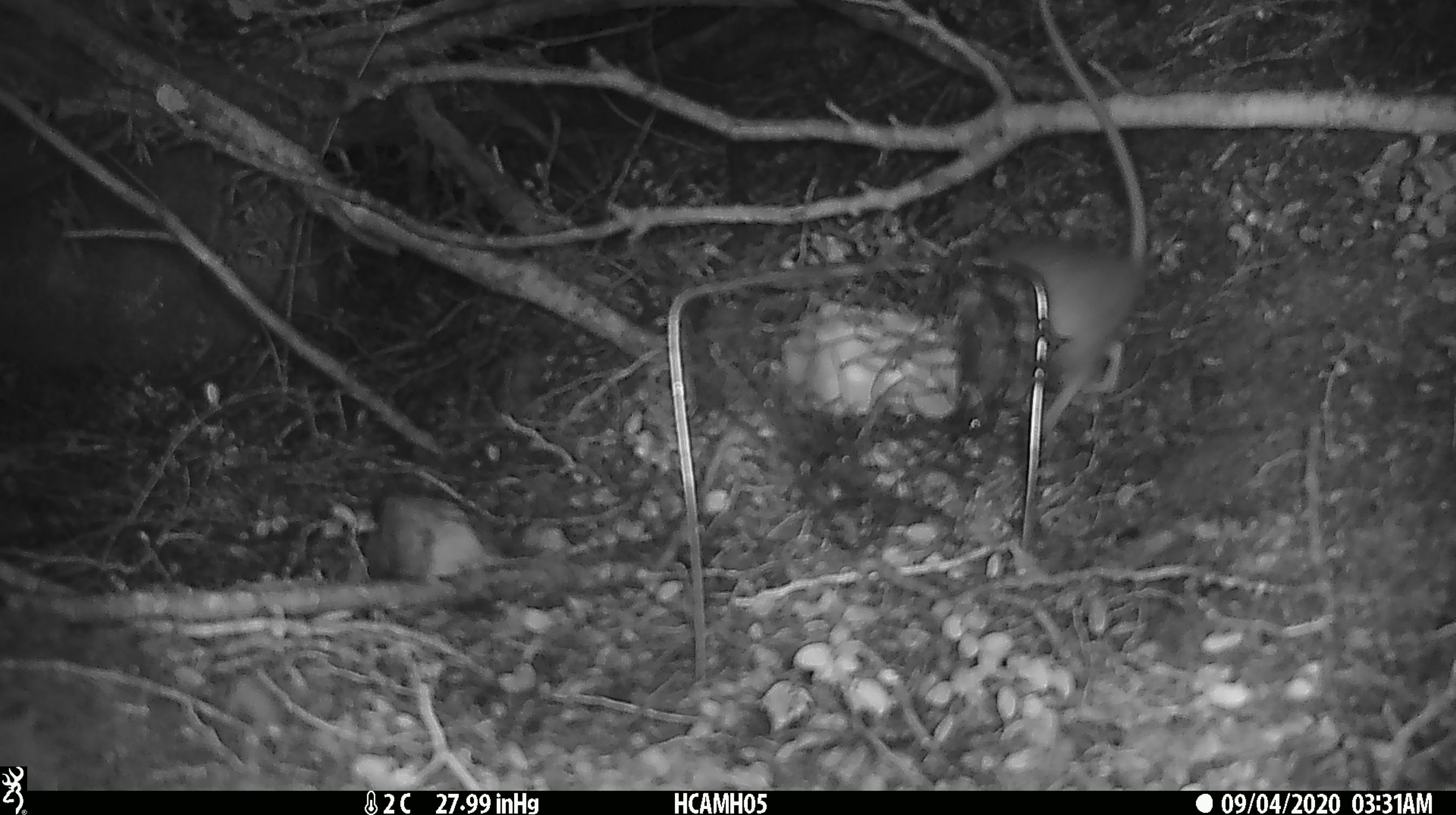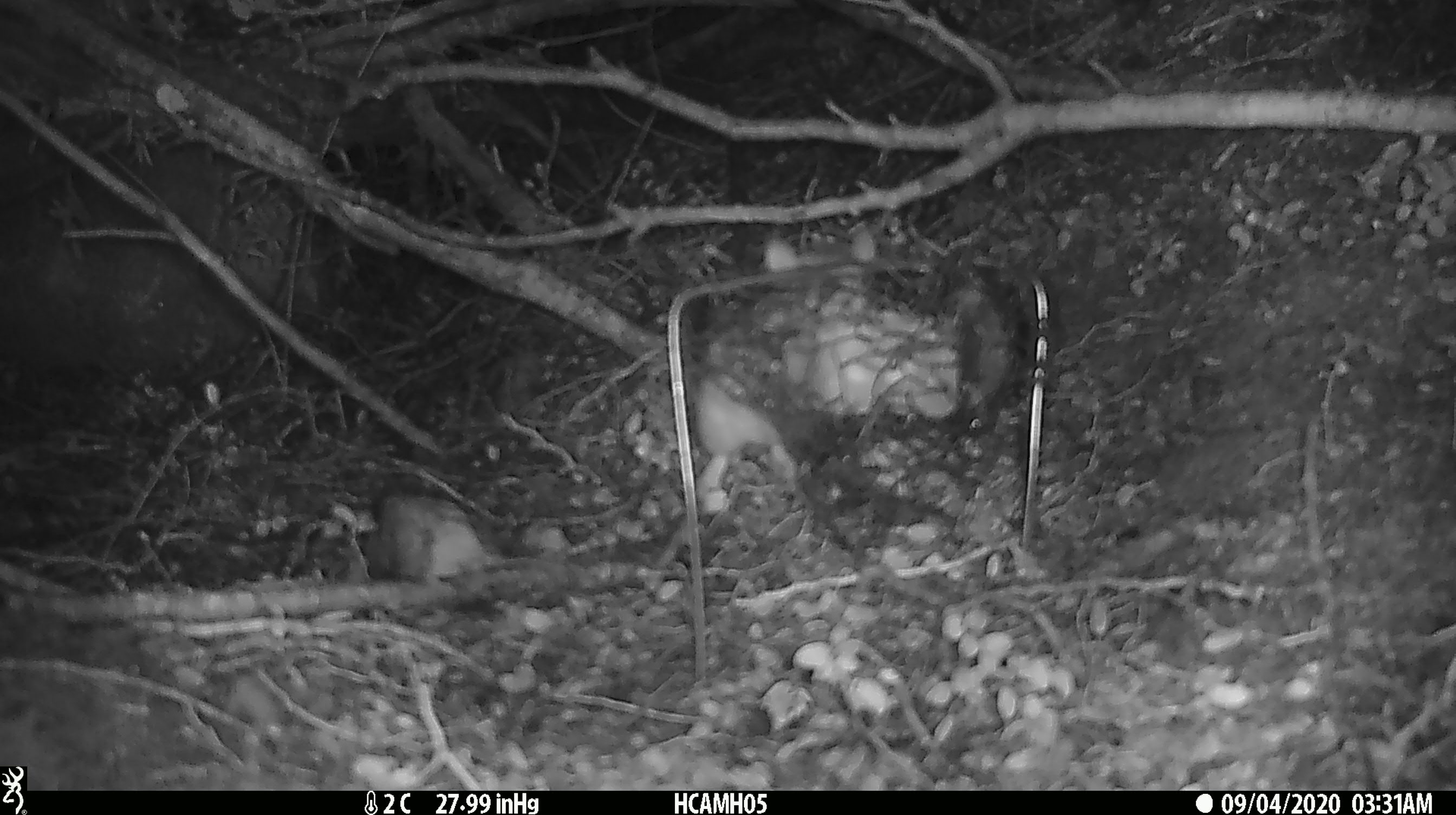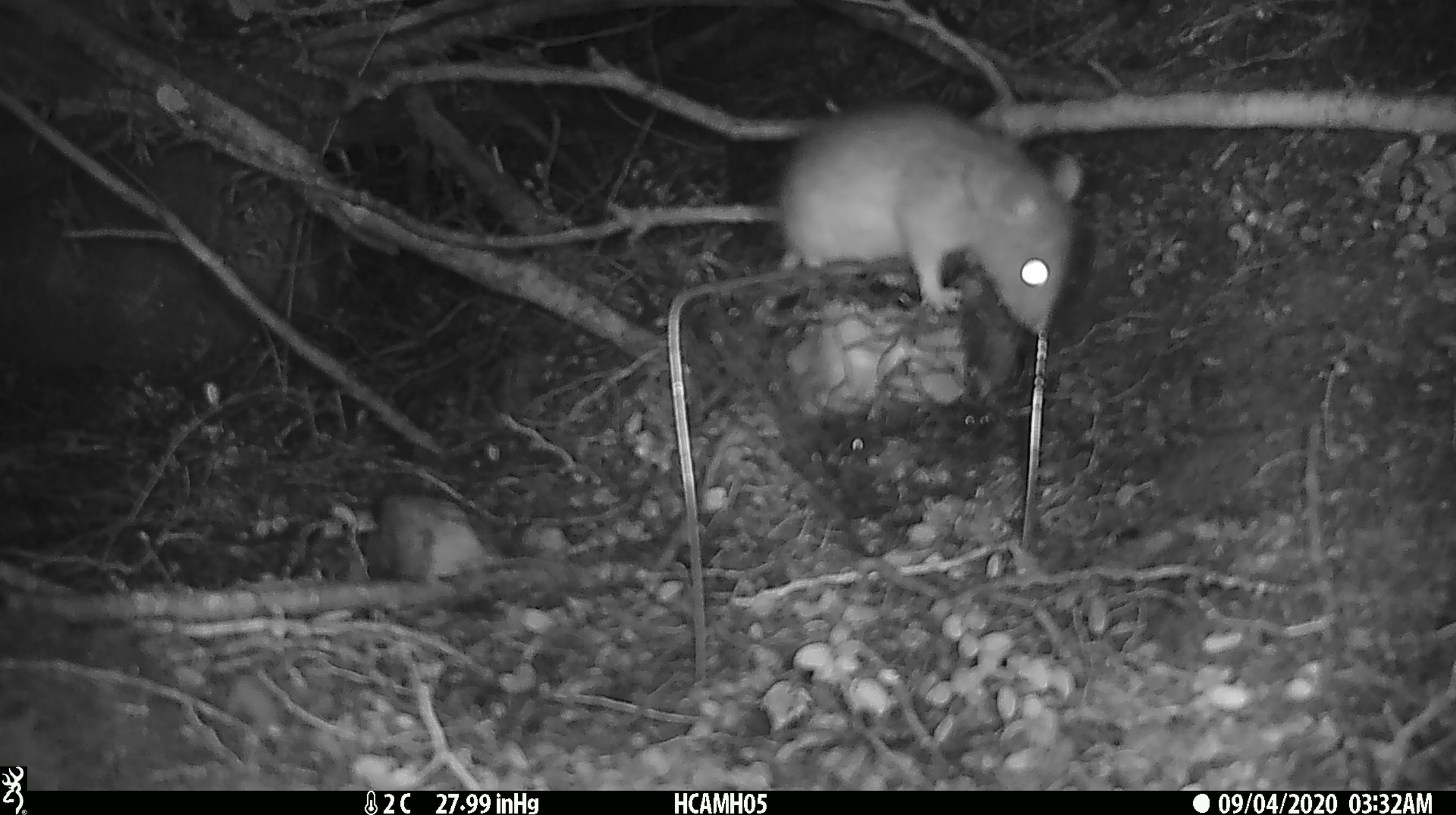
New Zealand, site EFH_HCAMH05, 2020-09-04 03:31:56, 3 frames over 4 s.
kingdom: Animalia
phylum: Chordata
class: Mammalia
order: Rodentia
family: Muridae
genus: Rattus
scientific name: Rattus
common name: rat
Rat (Rattus).